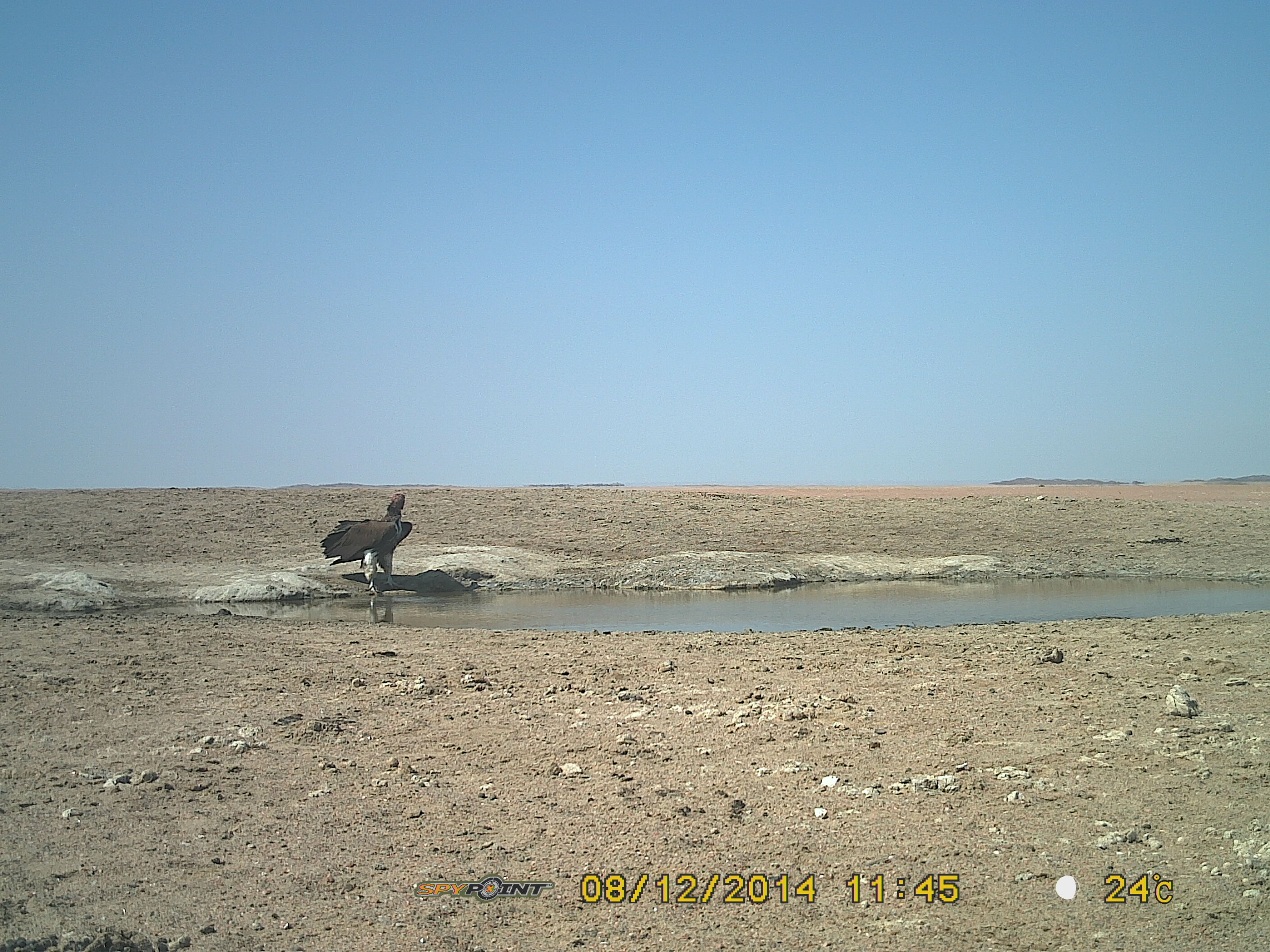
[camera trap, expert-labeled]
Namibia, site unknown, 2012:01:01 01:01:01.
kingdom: Animalia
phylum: Chordata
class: Aves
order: Accipitriformes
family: Accipitridae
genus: Torgos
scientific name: Torgos tracheliotos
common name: lappet-faced vulture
Torgos tracheliotos (lappet-faced vulture).